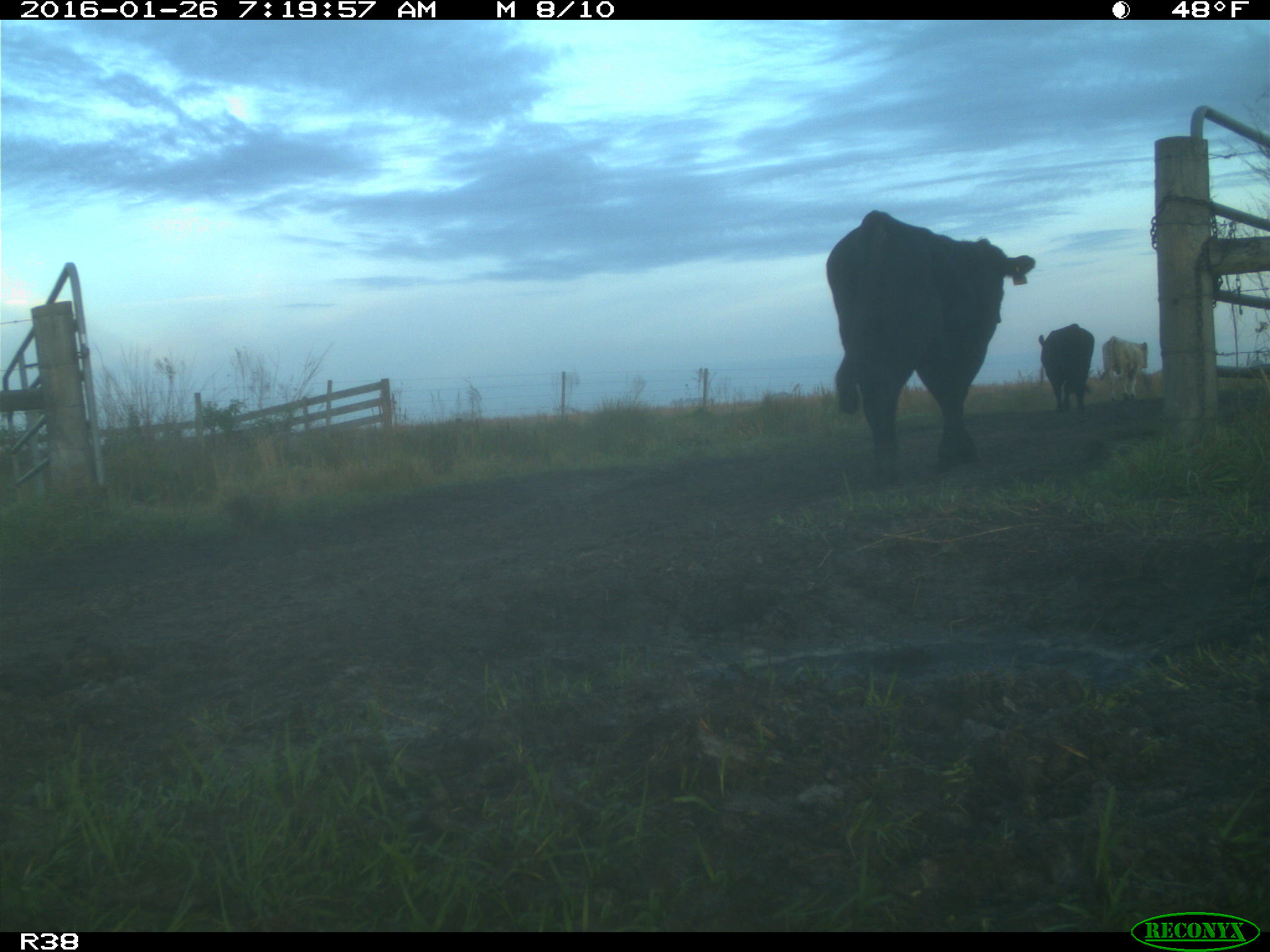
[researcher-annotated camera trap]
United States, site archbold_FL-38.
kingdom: Animalia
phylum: Chordata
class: Mammalia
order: Artiodactyla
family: Bovidae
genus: Bos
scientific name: Bos taurus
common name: domestic cow